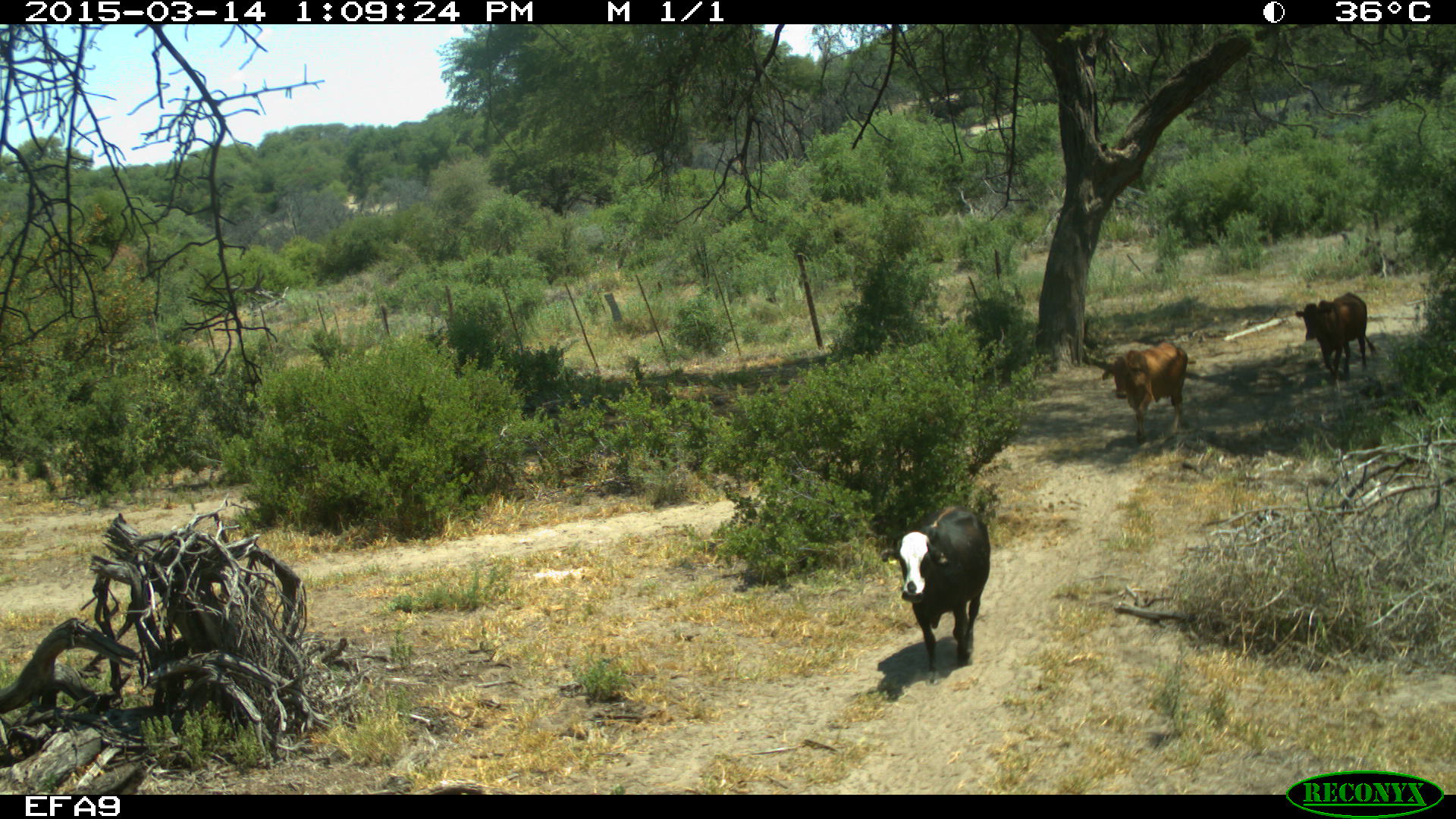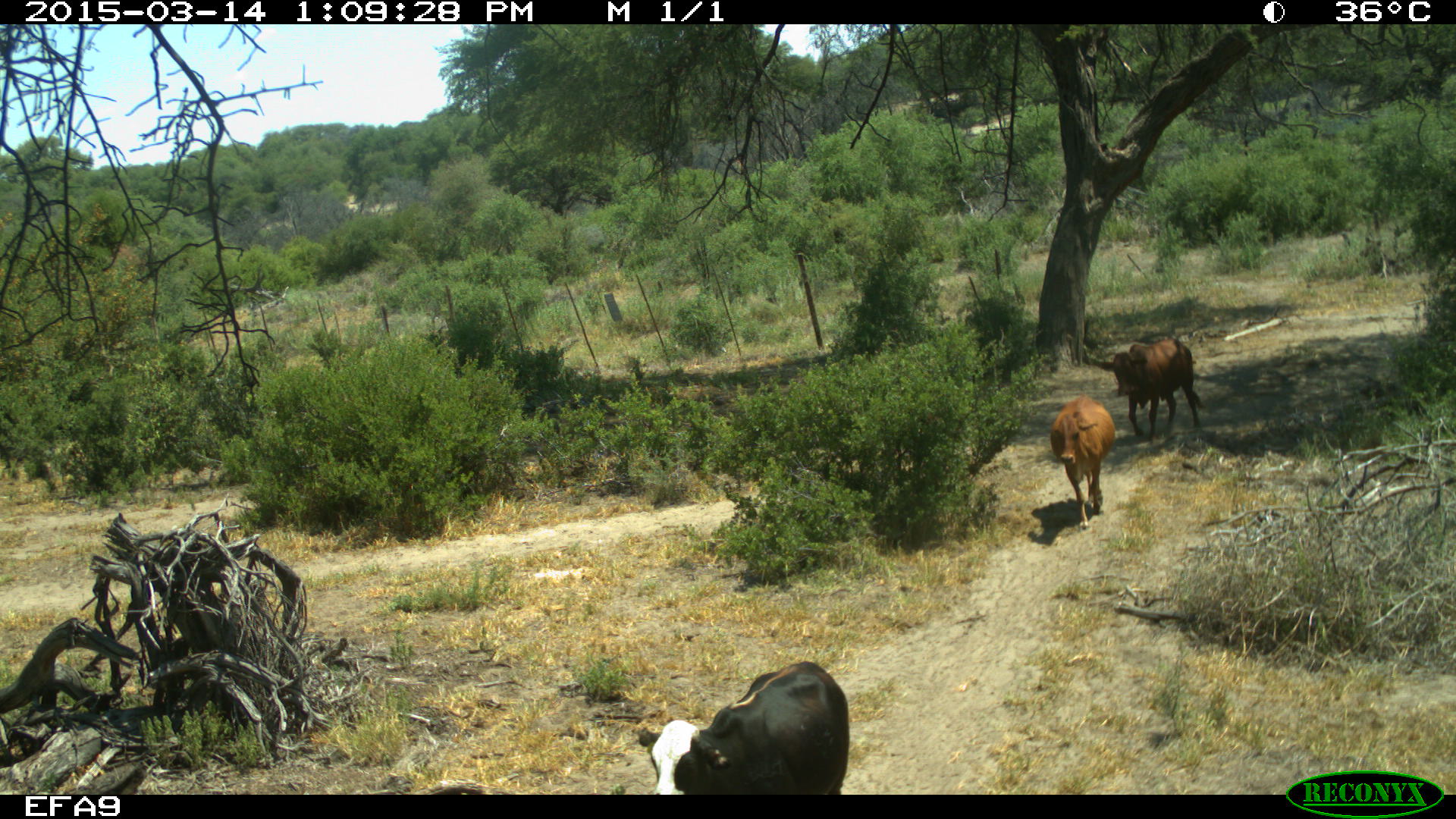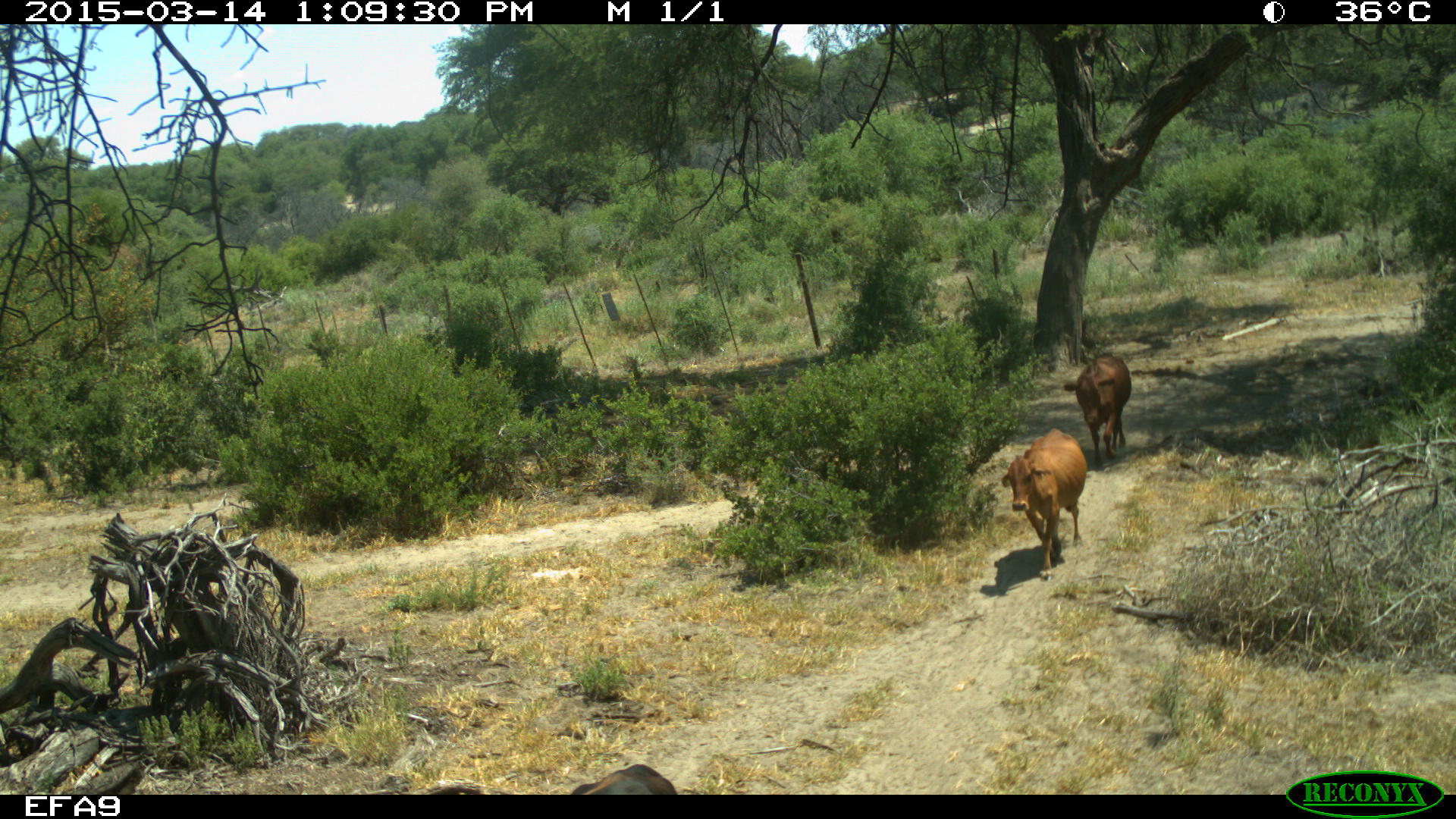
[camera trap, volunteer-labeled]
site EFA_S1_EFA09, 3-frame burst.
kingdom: Animalia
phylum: Chordata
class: Mammalia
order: Artiodactyla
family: Bovidae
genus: Bos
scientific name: Bos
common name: cattle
Cattle (Bos), count 3. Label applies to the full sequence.